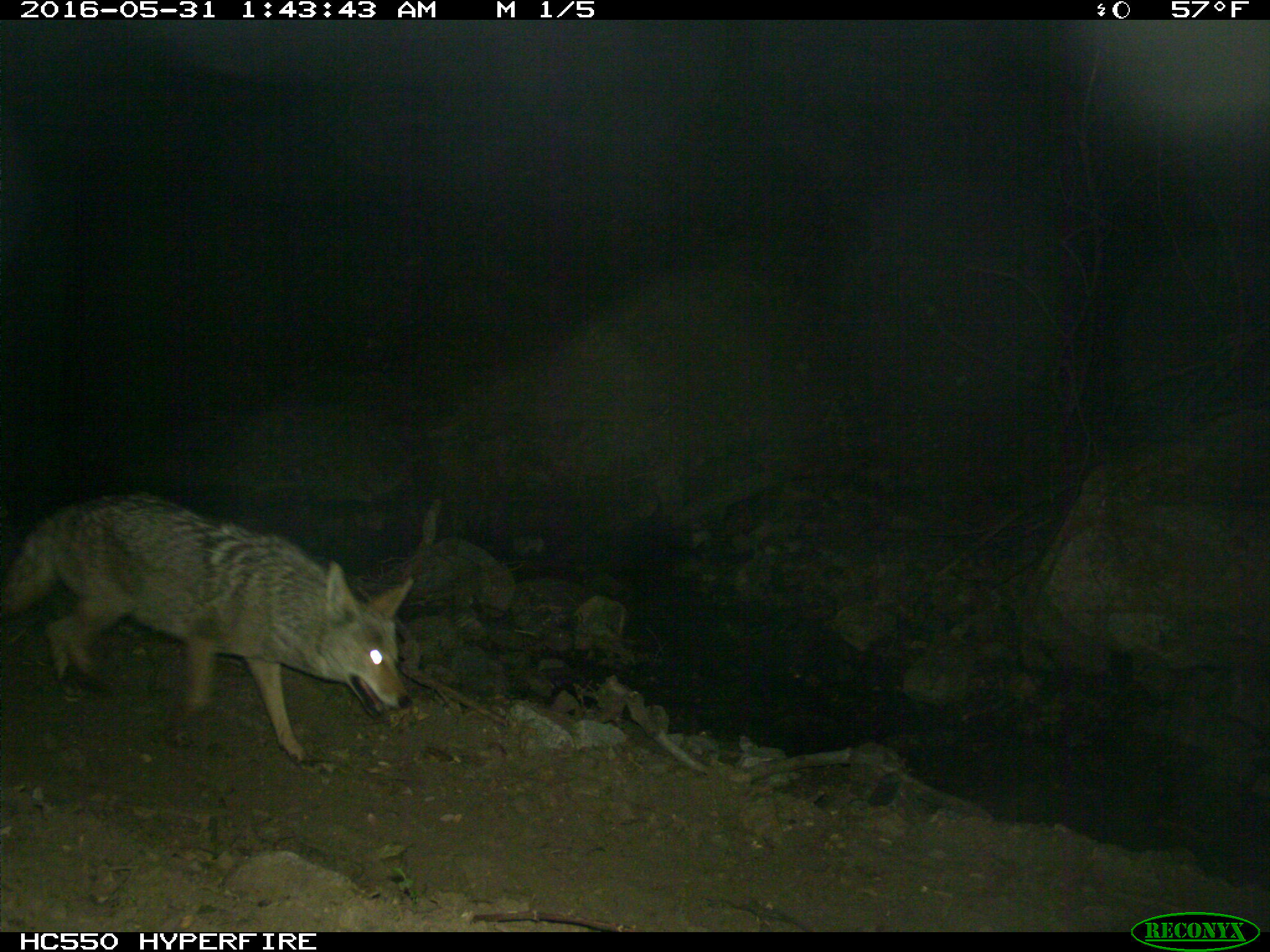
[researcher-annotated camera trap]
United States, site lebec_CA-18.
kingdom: Animalia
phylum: Chordata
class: Mammalia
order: Carnivora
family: Canidae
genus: Canis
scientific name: Canis latrans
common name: coyote